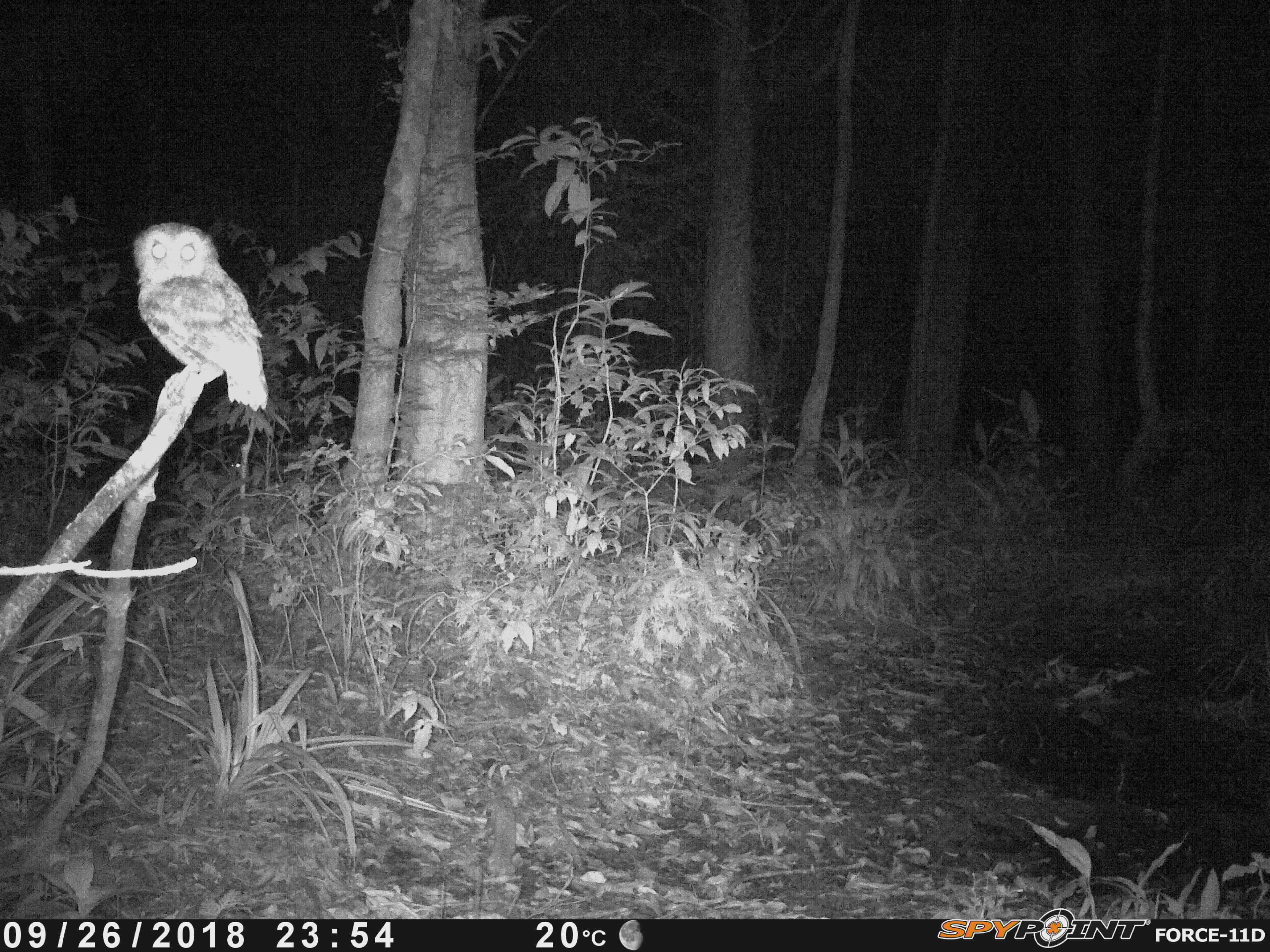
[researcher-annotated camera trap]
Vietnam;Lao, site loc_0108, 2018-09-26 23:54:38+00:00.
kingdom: Animalia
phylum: Chordata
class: Aves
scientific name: Aves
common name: bird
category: unidentified bird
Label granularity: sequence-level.